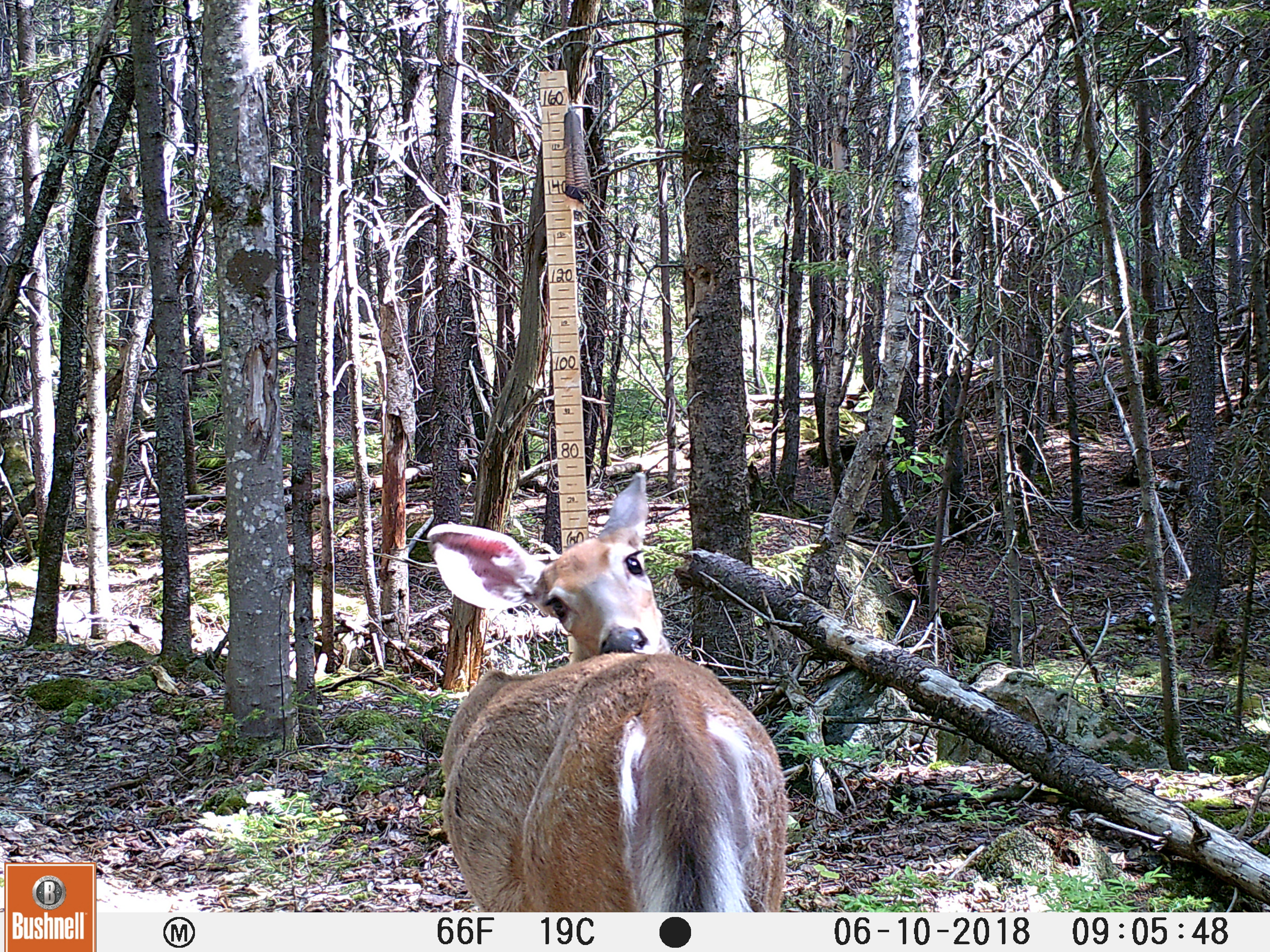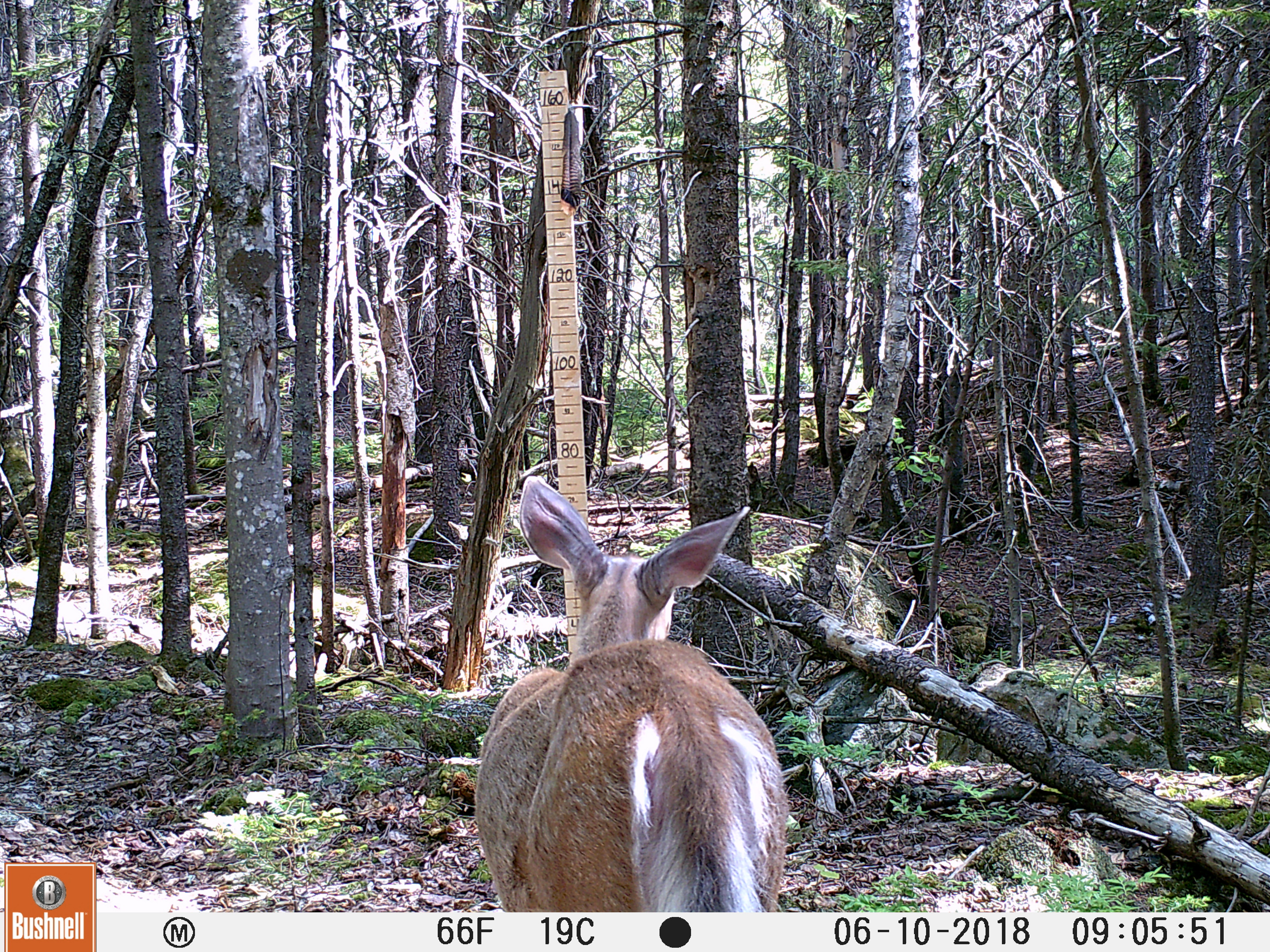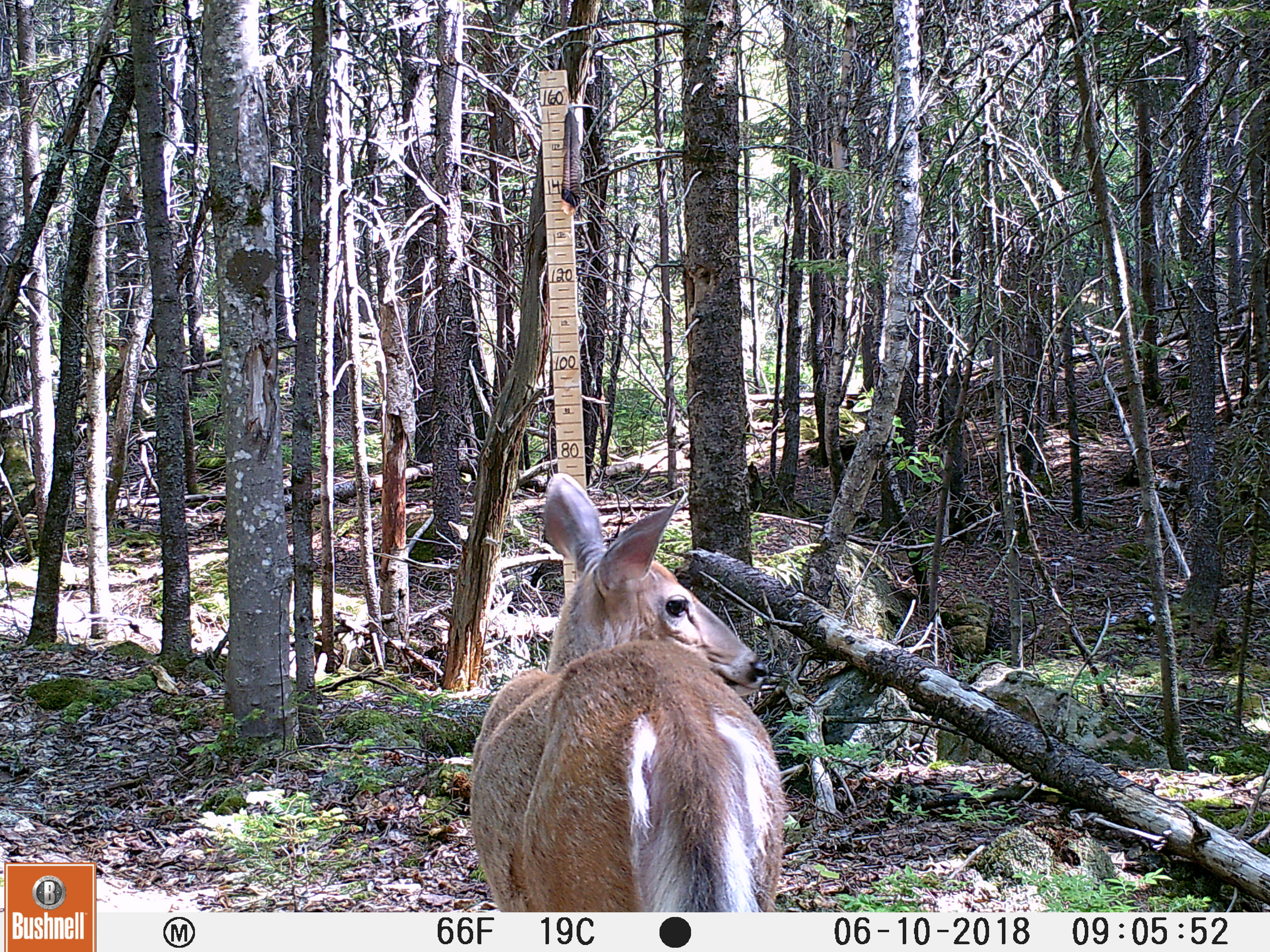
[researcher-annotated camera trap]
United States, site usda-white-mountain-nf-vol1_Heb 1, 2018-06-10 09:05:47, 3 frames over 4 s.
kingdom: Animalia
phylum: Chordata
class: Mammalia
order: Artiodactyla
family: Cervidae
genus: Odocoileus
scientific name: Odocoileus virginianus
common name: white-tailed deer